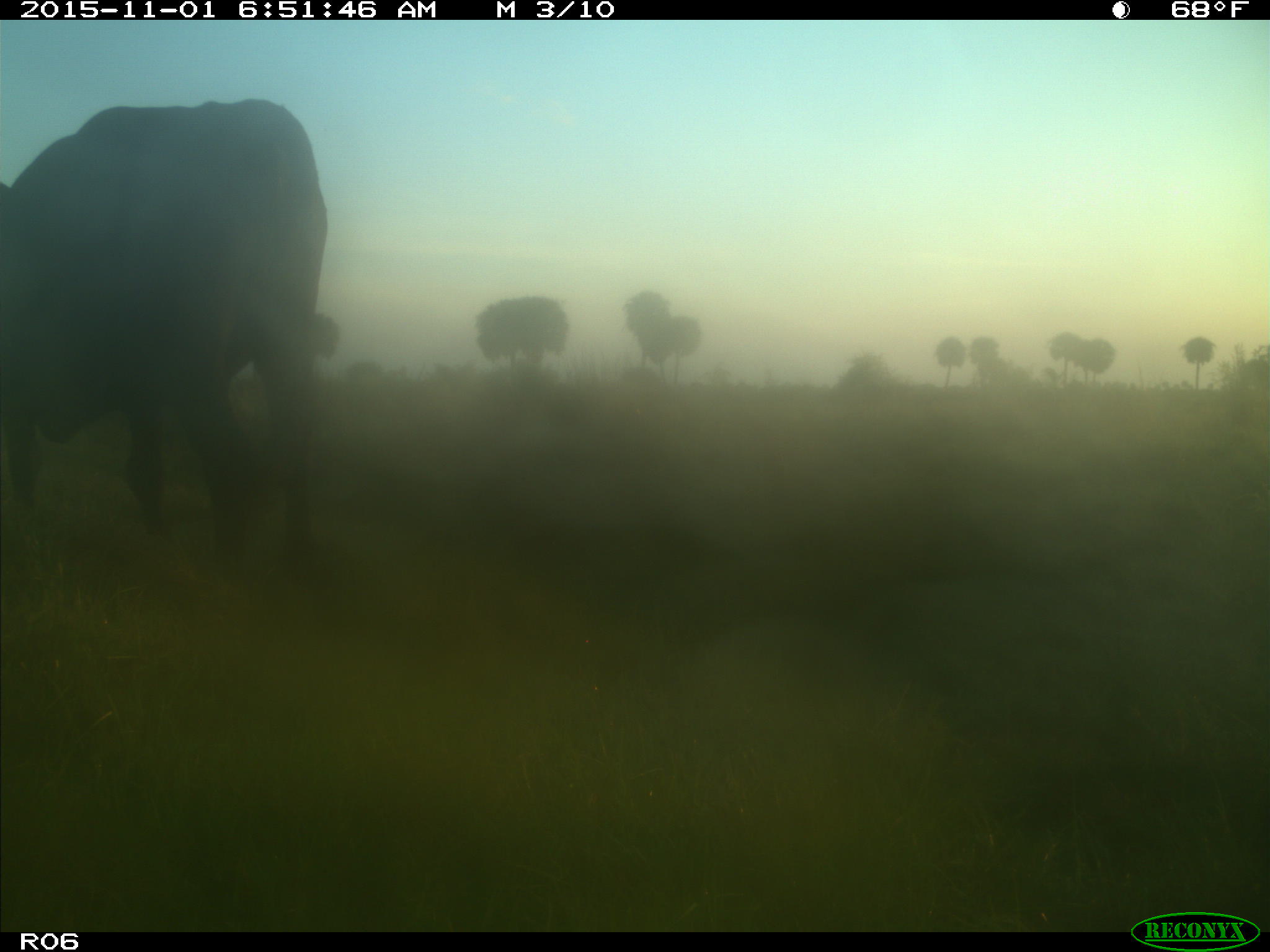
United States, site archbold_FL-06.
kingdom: Animalia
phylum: Chordata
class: Mammalia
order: Artiodactyla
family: Bovidae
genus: Bos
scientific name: Bos taurus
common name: domestic cow